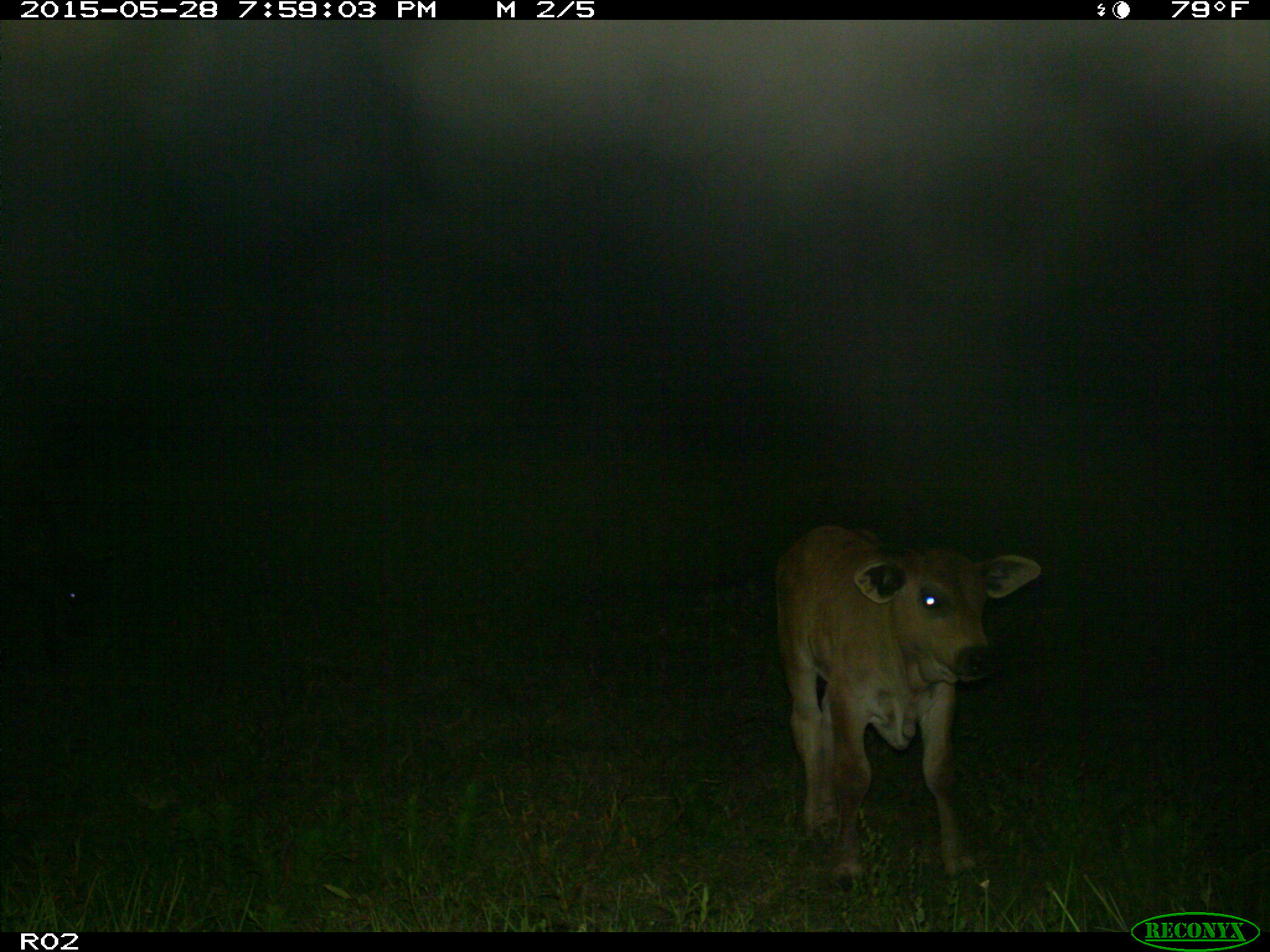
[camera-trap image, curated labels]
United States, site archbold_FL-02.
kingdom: Animalia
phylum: Chordata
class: Mammalia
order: Artiodactyla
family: Bovidae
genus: Bos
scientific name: Bos taurus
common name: domestic cow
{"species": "Bos taurus (domestic cow)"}